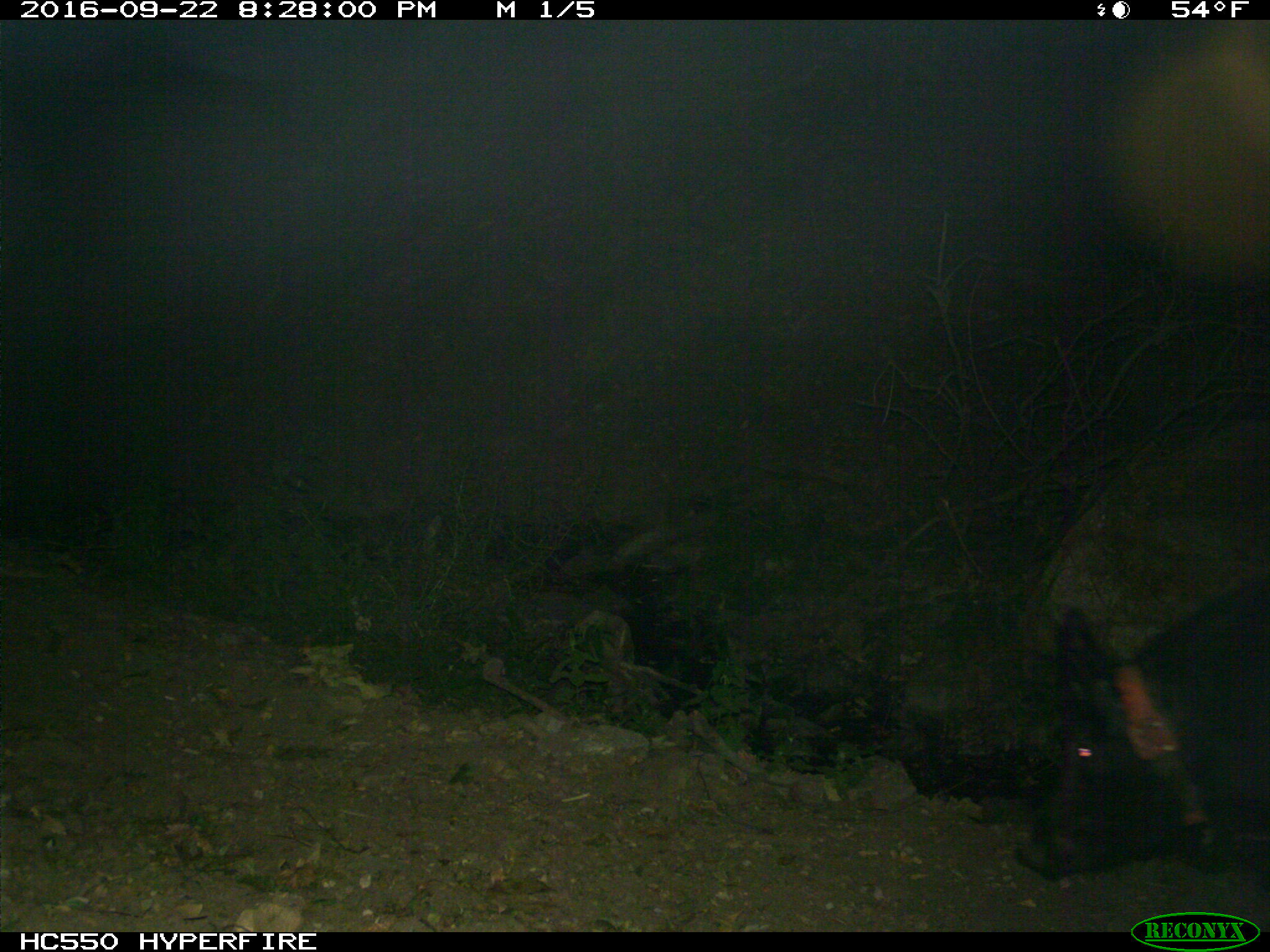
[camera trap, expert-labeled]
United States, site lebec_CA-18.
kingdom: Animalia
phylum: Chordata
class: Mammalia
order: Artiodactyla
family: Suidae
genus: Sus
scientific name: Sus scrofa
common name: wild boar